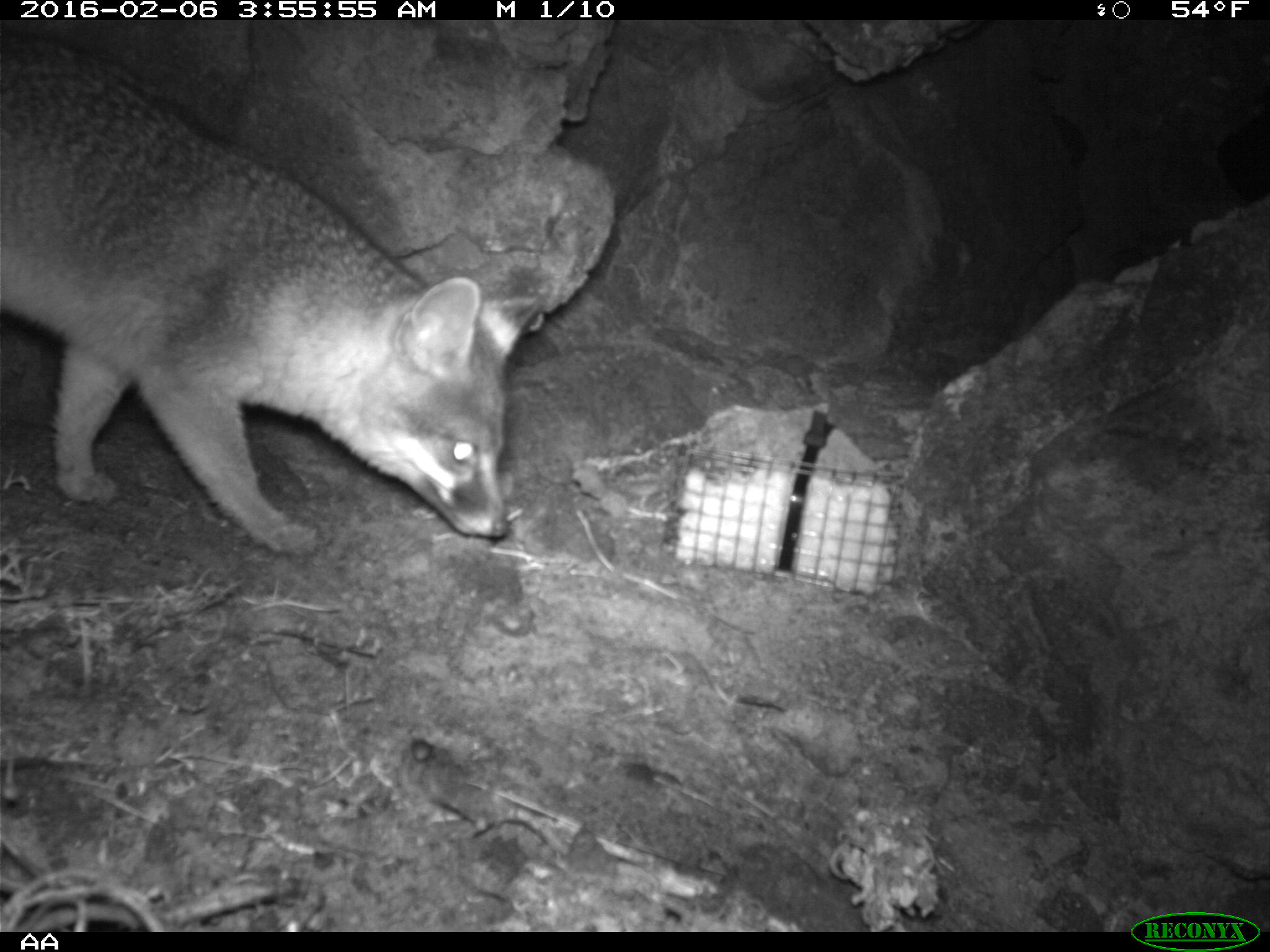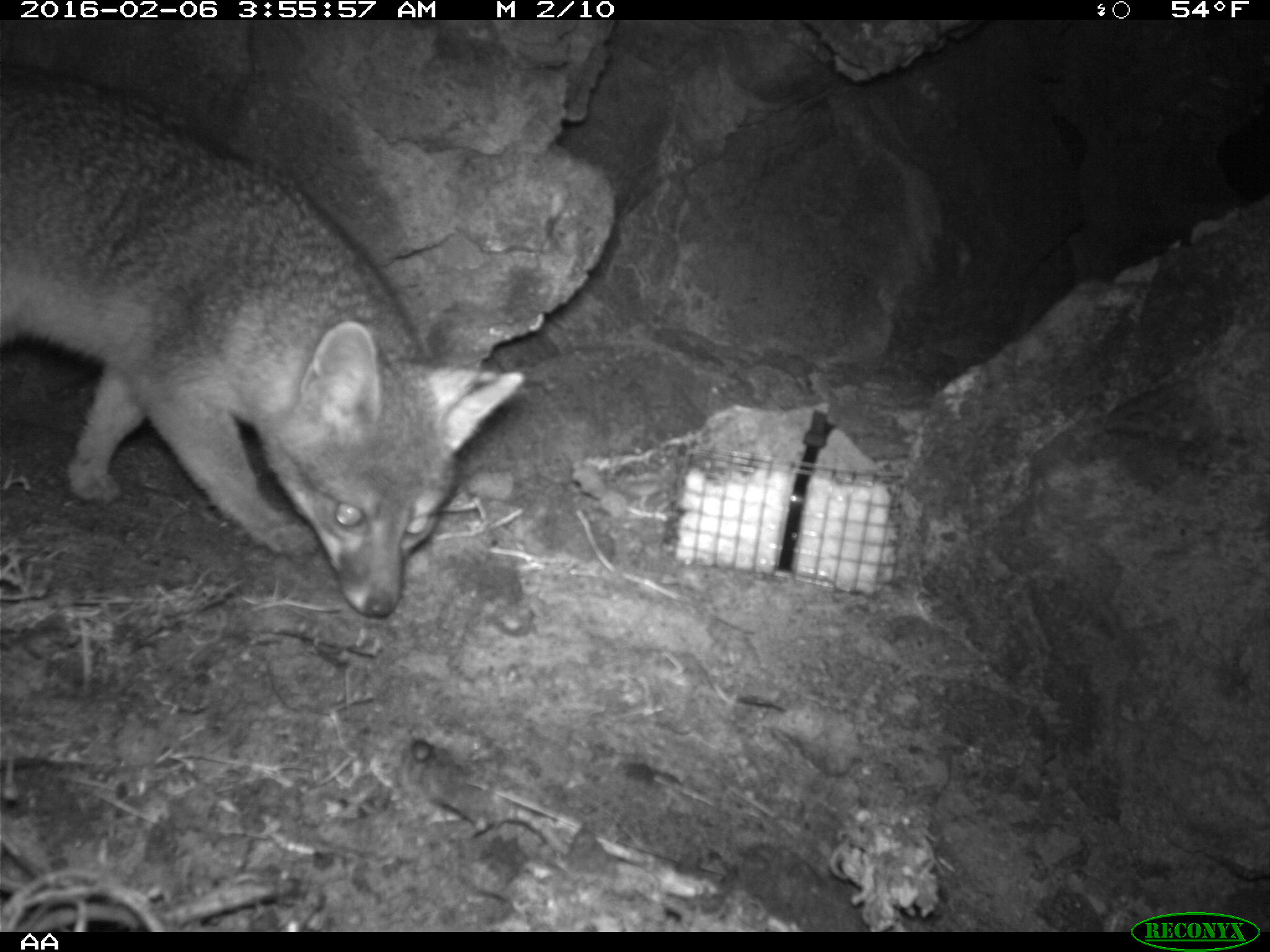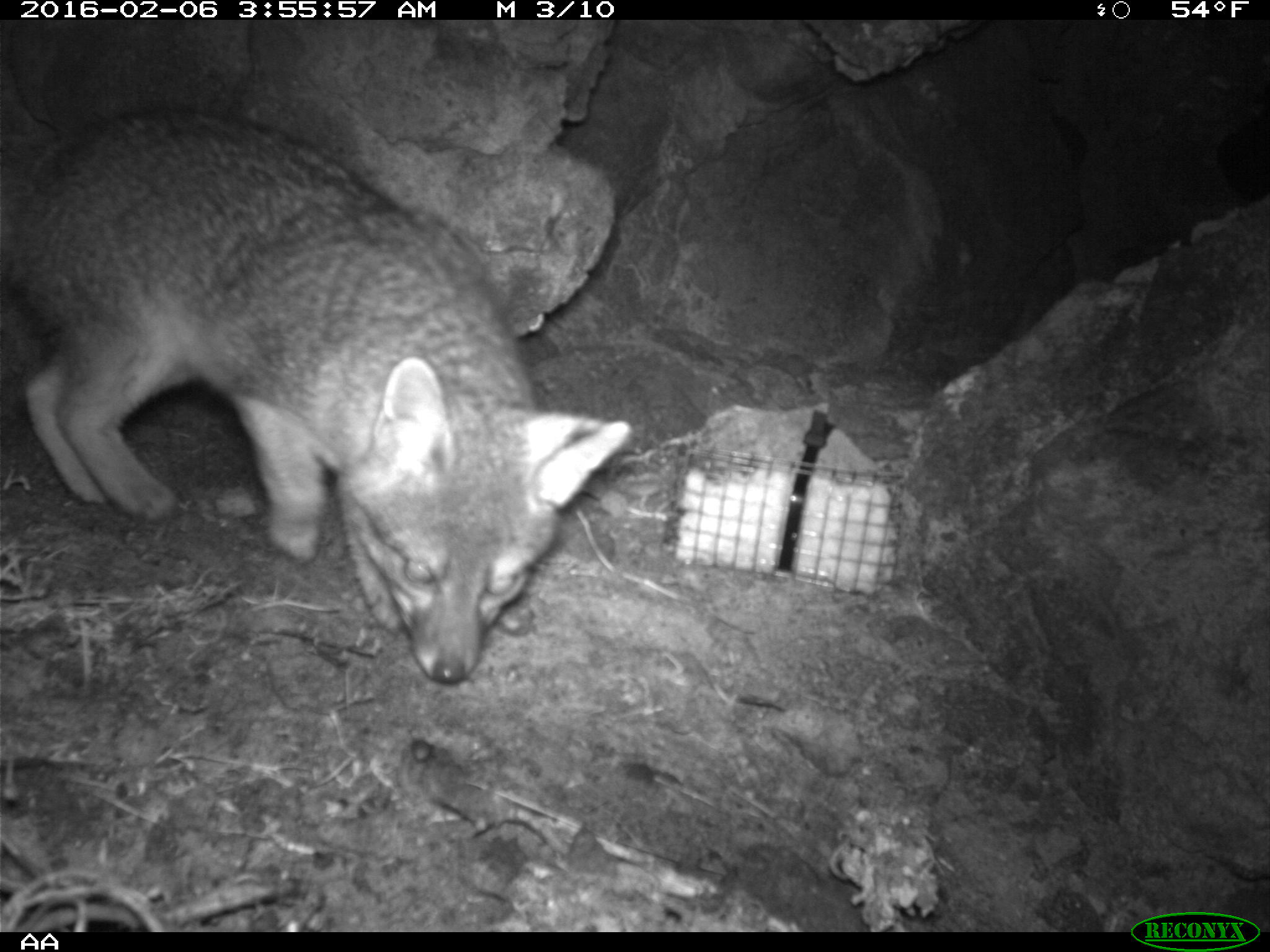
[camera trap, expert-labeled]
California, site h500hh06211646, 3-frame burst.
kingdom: Animalia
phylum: Chordata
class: Mammalia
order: Carnivora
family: Canidae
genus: Urocyon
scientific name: Urocyon littoralis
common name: island fox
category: fox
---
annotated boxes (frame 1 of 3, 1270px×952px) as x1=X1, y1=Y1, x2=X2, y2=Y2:
fox: x1=0, y1=33, x2=540, y2=553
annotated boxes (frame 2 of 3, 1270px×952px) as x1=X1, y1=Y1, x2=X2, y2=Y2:
fox: x1=0, y1=68, x2=523, y2=617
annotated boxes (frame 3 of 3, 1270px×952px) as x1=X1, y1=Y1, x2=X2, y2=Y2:
fox: x1=0, y1=108, x2=631, y2=684